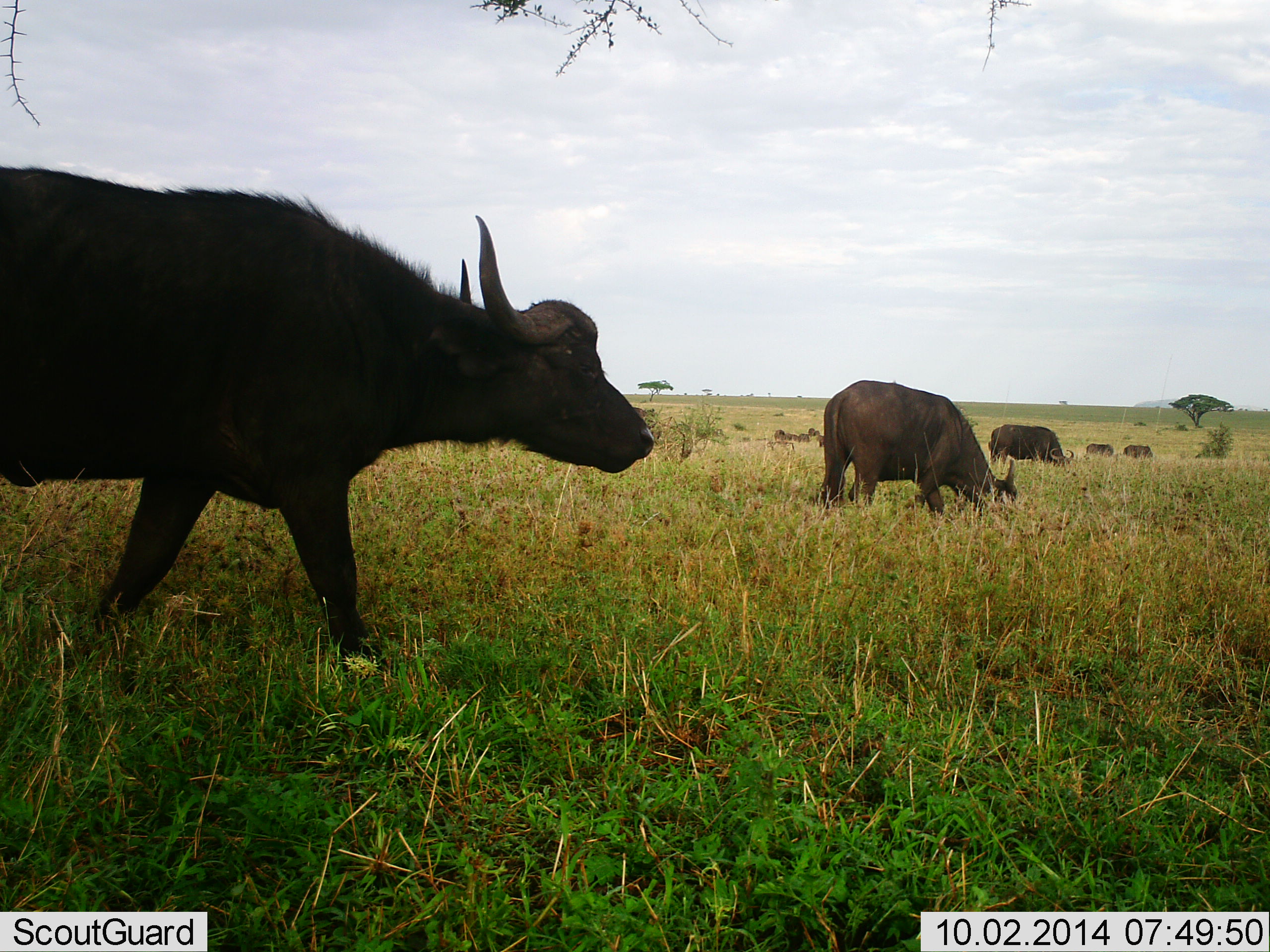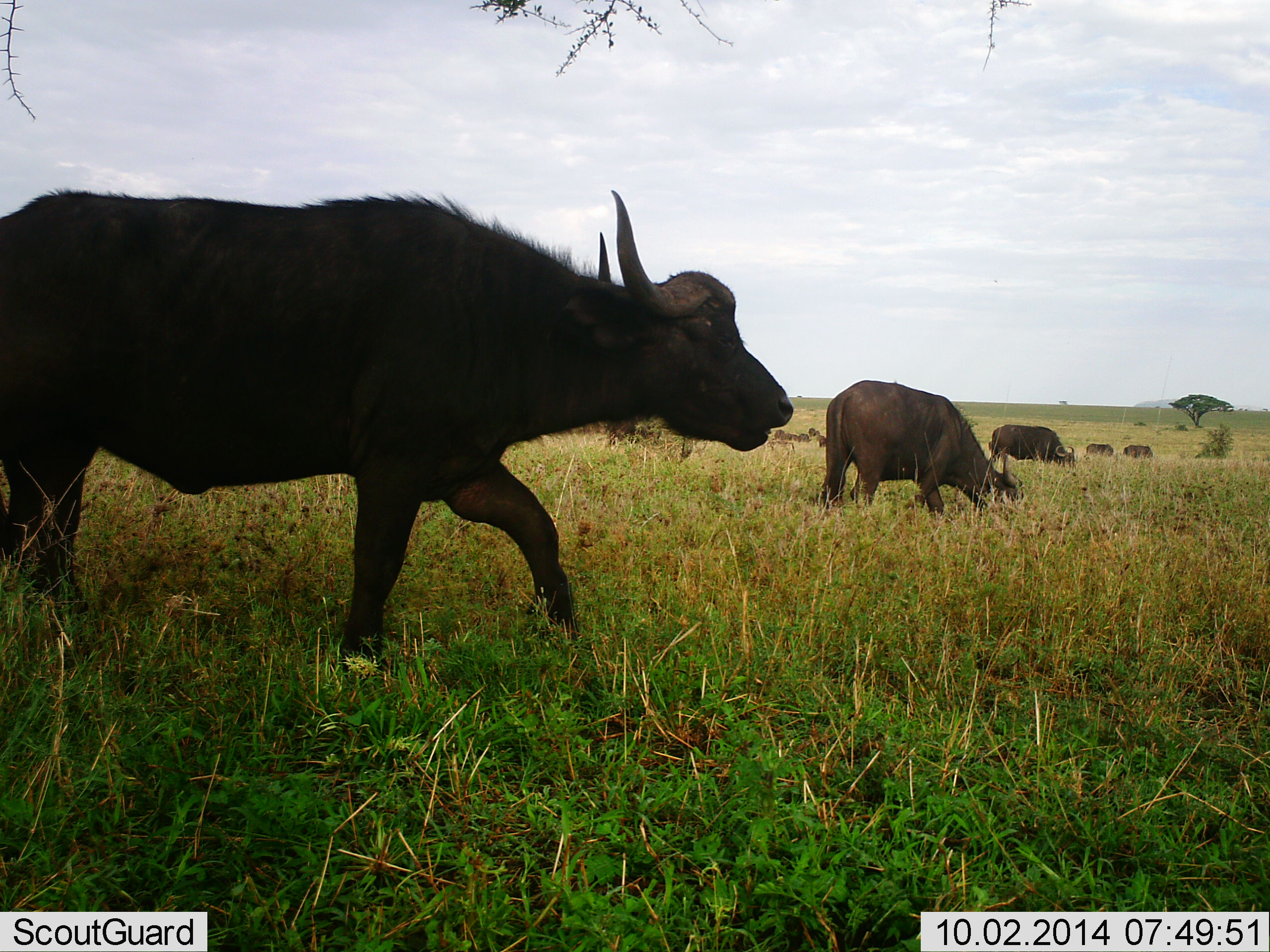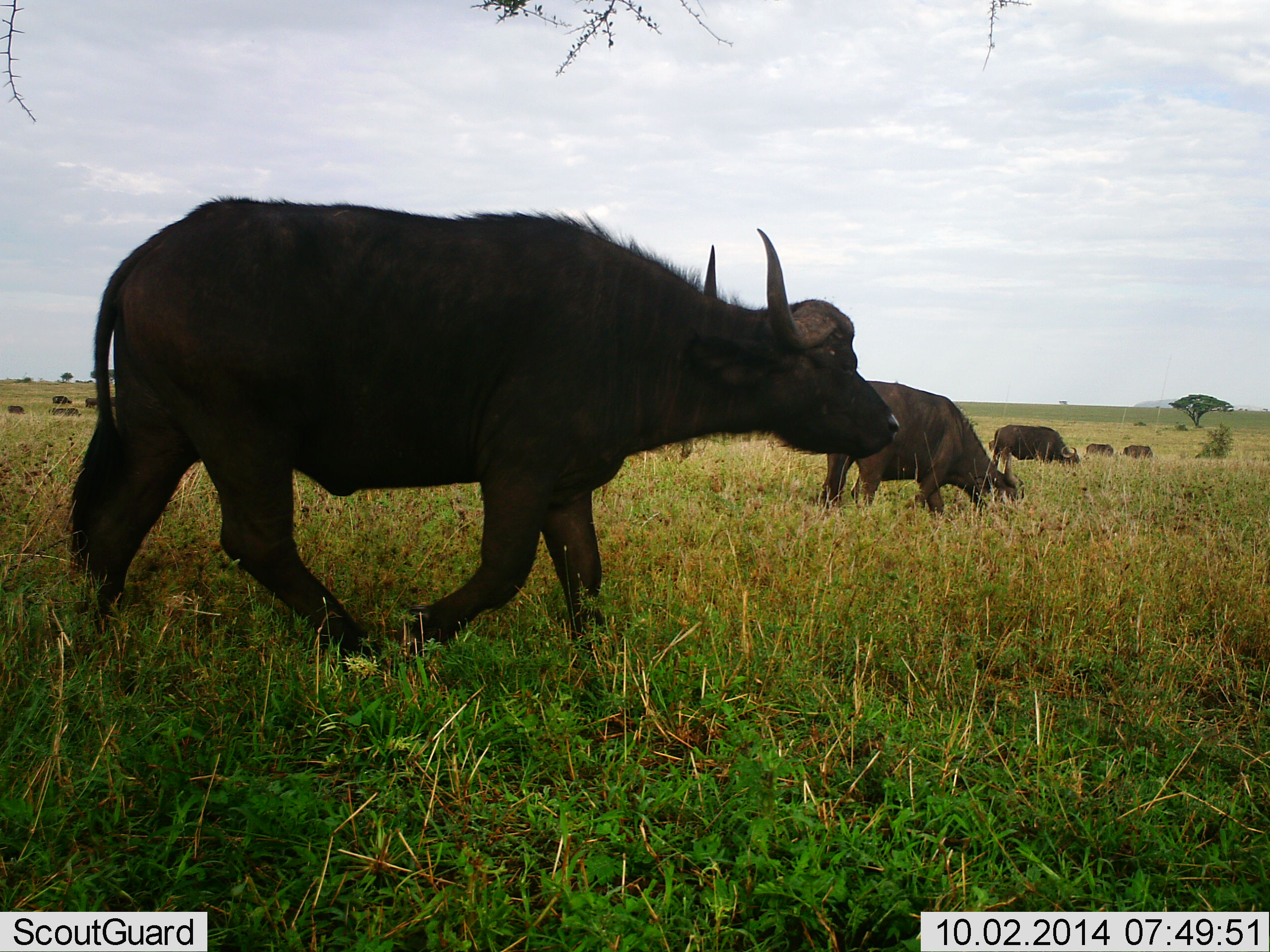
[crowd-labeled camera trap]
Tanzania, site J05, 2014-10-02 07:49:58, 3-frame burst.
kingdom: Animalia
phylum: Chordata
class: Mammalia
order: Artiodactyla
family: Bovidae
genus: Syncerus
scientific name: Syncerus caffer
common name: cape buffalo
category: buffalo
Buffalo (cape buffalo) (Syncerus caffer), count 5. Behavior (volunteer vote fractions): standing 20%, resting 0%, moving 100%, interacting 0%. Young present (vote fraction): 0%. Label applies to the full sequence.